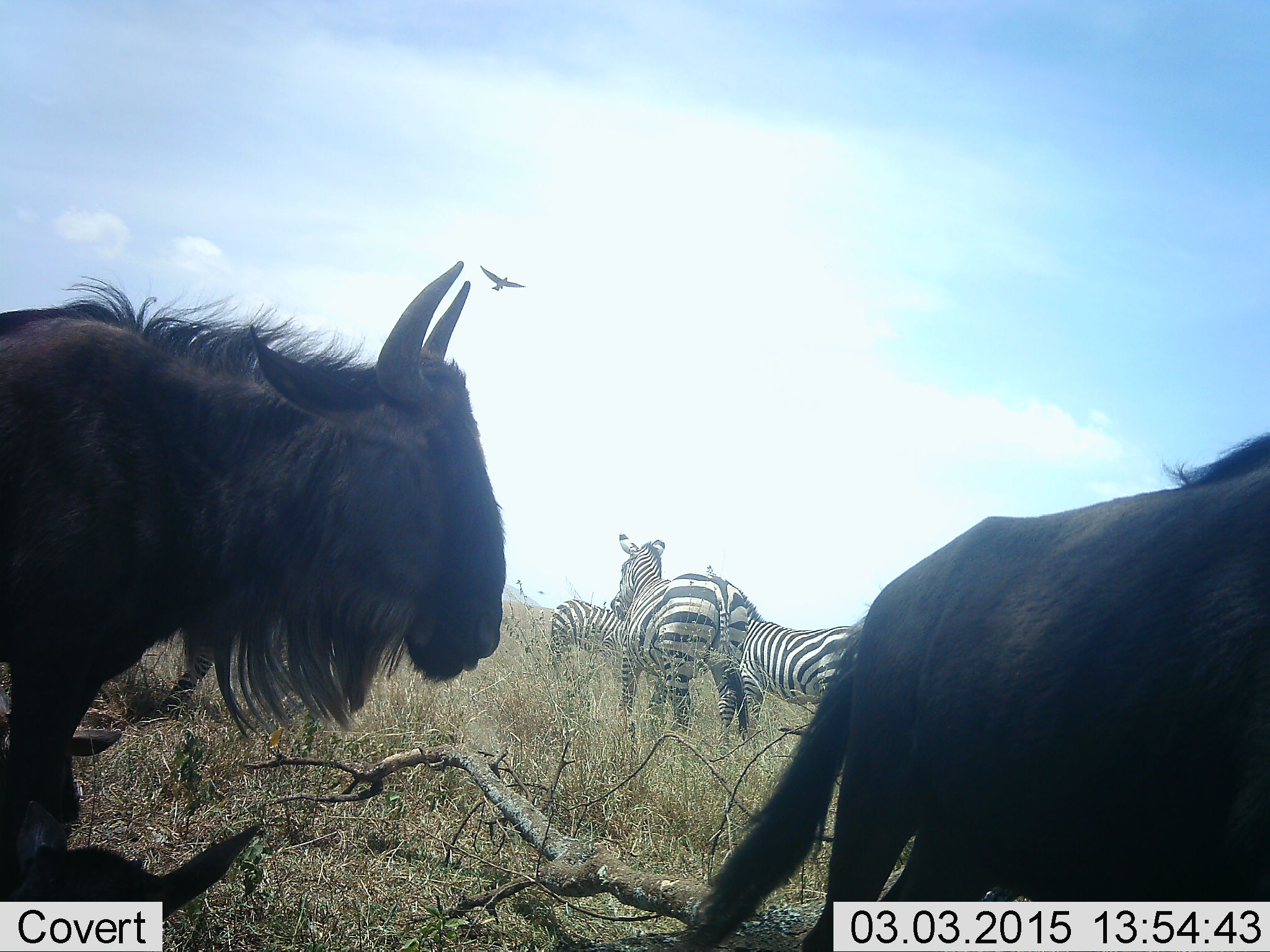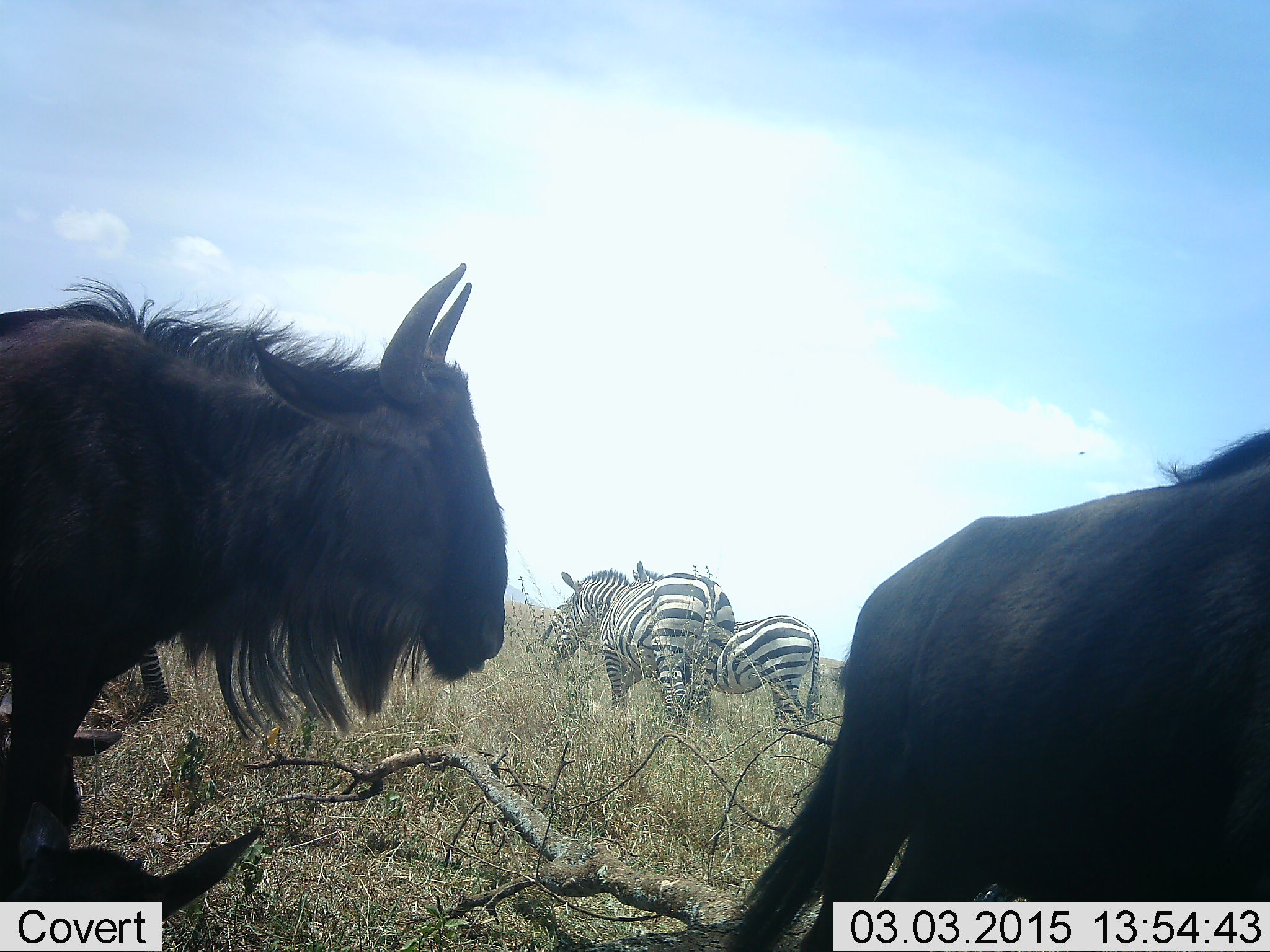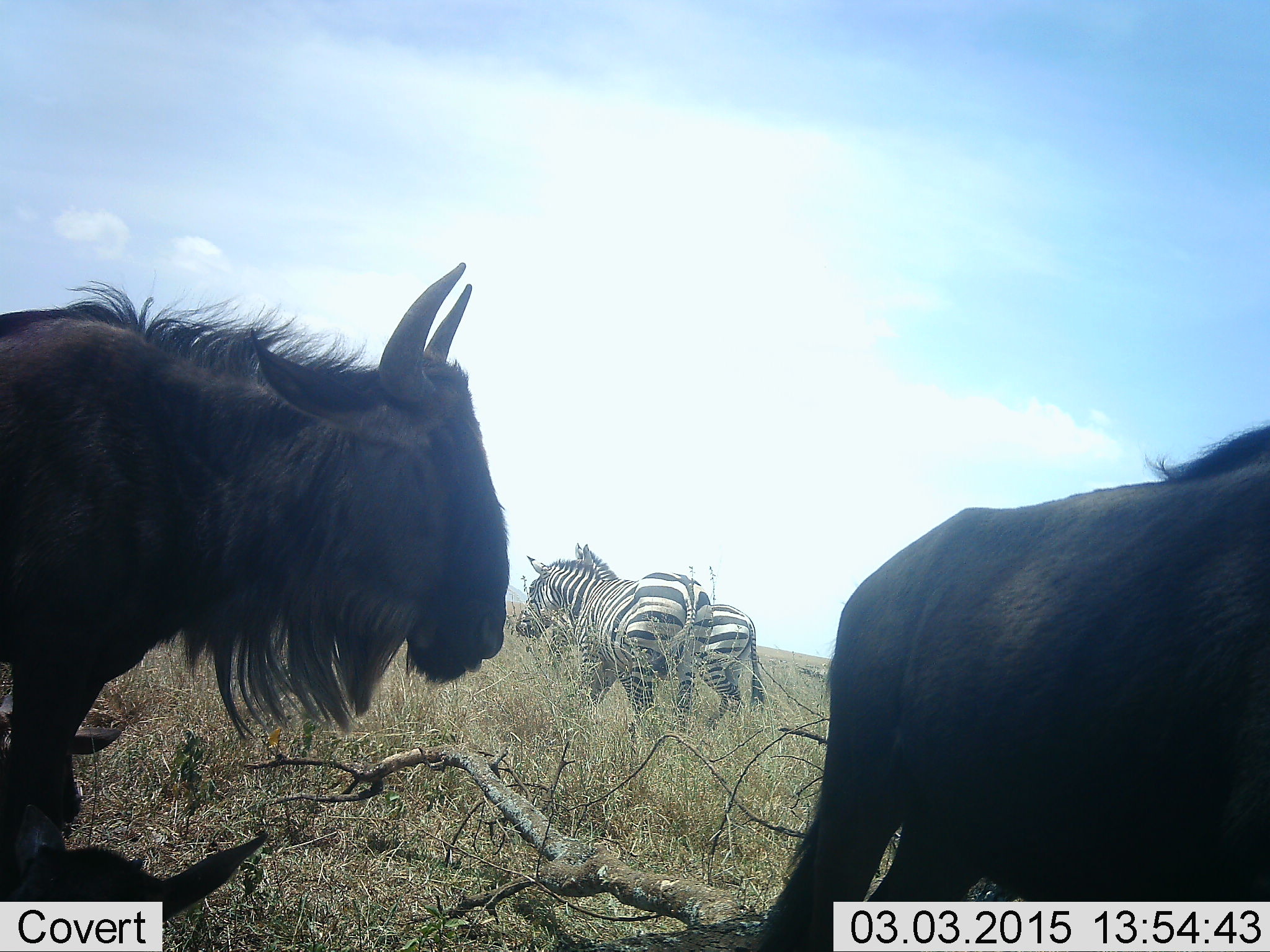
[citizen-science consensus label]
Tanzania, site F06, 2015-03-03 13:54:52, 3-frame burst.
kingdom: Animalia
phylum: Chordata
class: Mammalia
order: Artiodactyla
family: Bovidae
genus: Connochaetes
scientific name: Connochaetes taurinus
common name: blue wildebeest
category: wildebeest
Wildebeest (blue wildebeest) (Connochaetes taurinus), count 2. Behavior (volunteer vote fractions): standing 82%, resting 27%, moving 9%, interacting 0%. Young present (vote fraction): 0%. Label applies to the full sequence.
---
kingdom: Animalia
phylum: Chordata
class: Mammalia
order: Perissodactyla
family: Equidae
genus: Equus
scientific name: Equus quagga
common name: plains zebra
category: zebra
Zebra (plains zebra) (Equus quagga), count 3. Behavior (volunteer vote fractions): standing 45%, resting 0%, moving 45%, interacting 9%. Young present (vote fraction): 9%. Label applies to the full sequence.